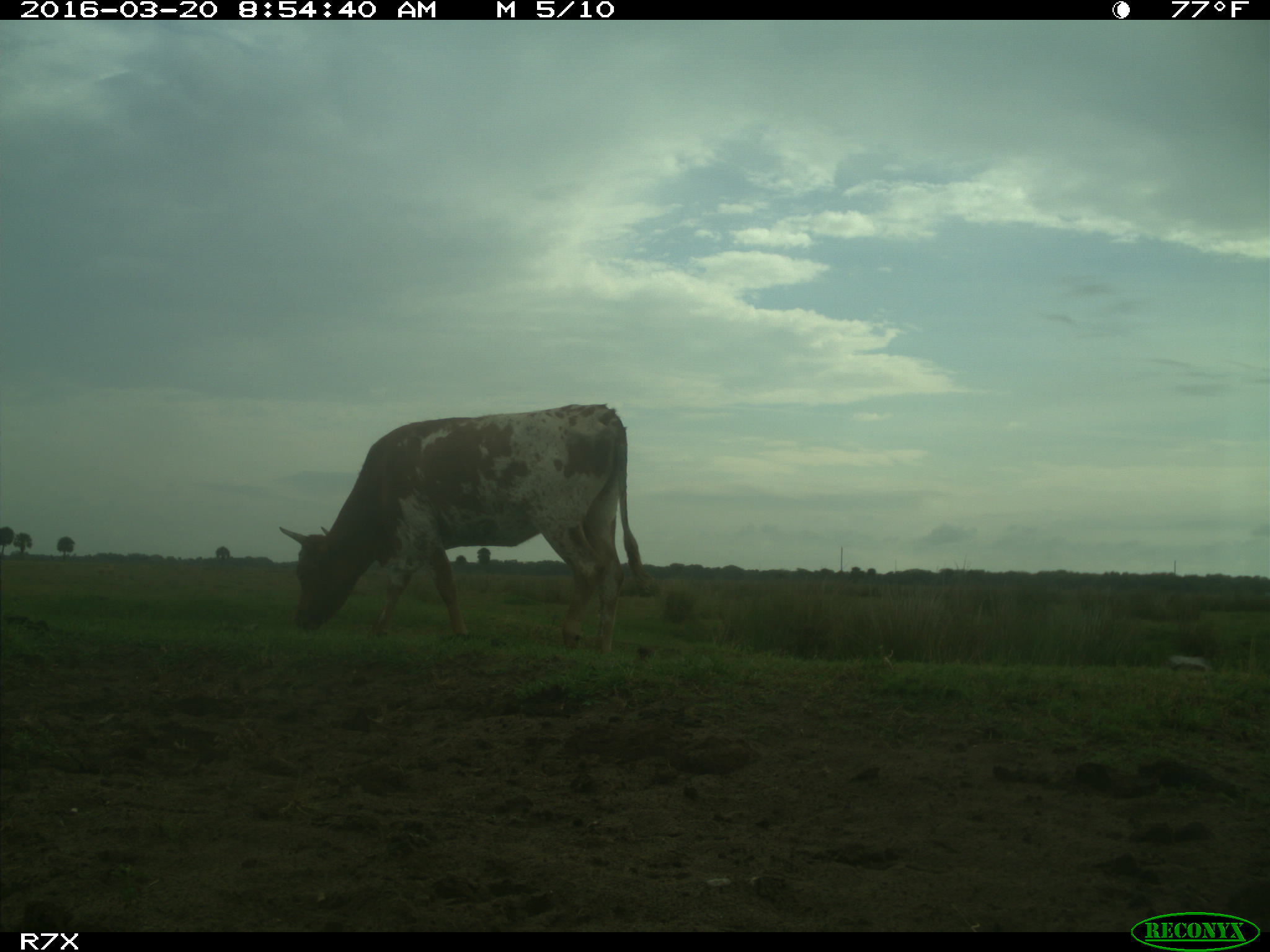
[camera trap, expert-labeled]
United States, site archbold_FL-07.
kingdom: Animalia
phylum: Chordata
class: Mammalia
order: Artiodactyla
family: Bovidae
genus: Bos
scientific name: Bos taurus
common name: domestic cow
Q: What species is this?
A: Bos taurus (domestic cow).